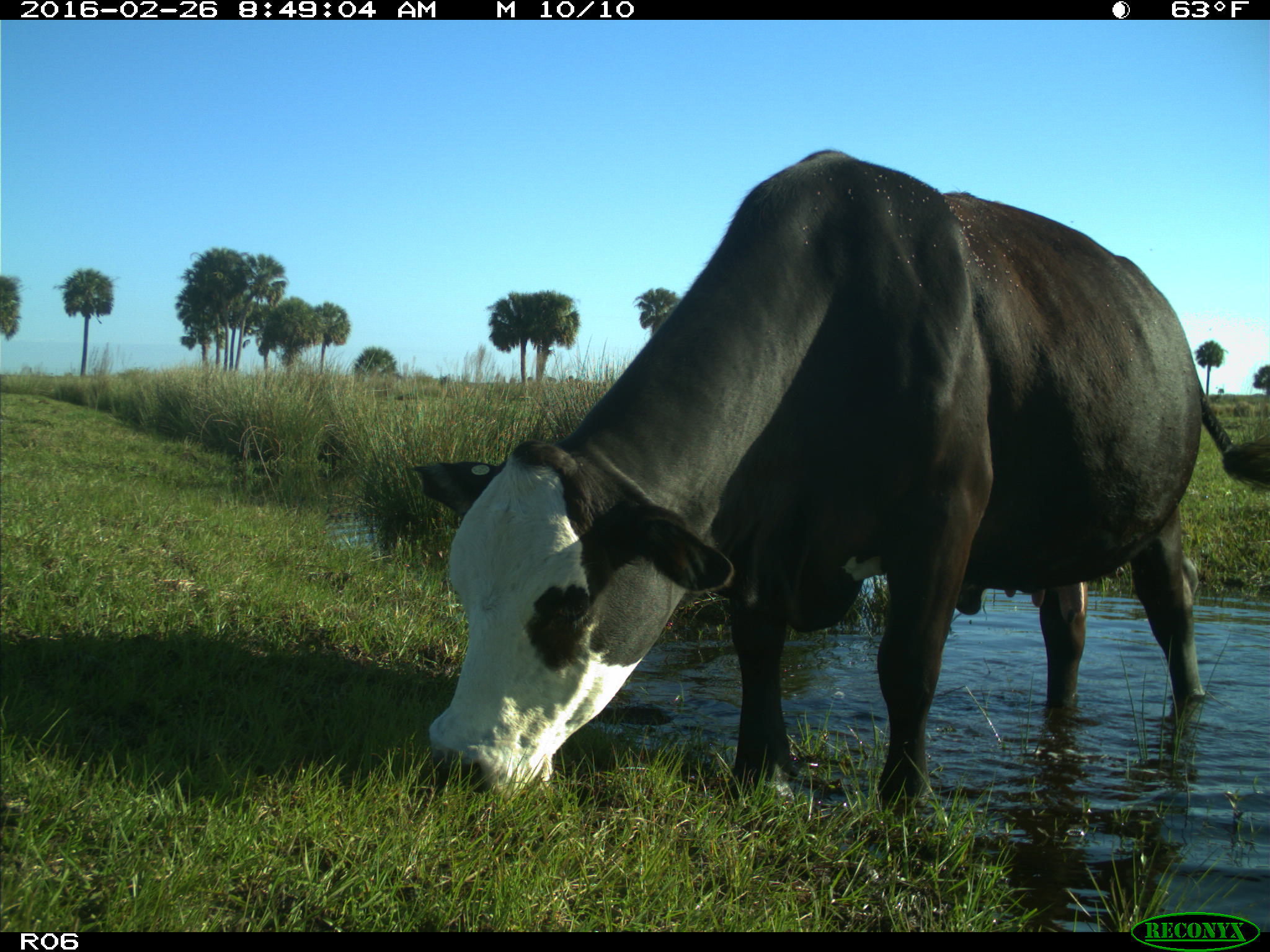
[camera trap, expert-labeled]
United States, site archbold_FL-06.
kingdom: Animalia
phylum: Chordata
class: Mammalia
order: Artiodactyla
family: Bovidae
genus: Bos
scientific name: Bos taurus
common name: domestic cow